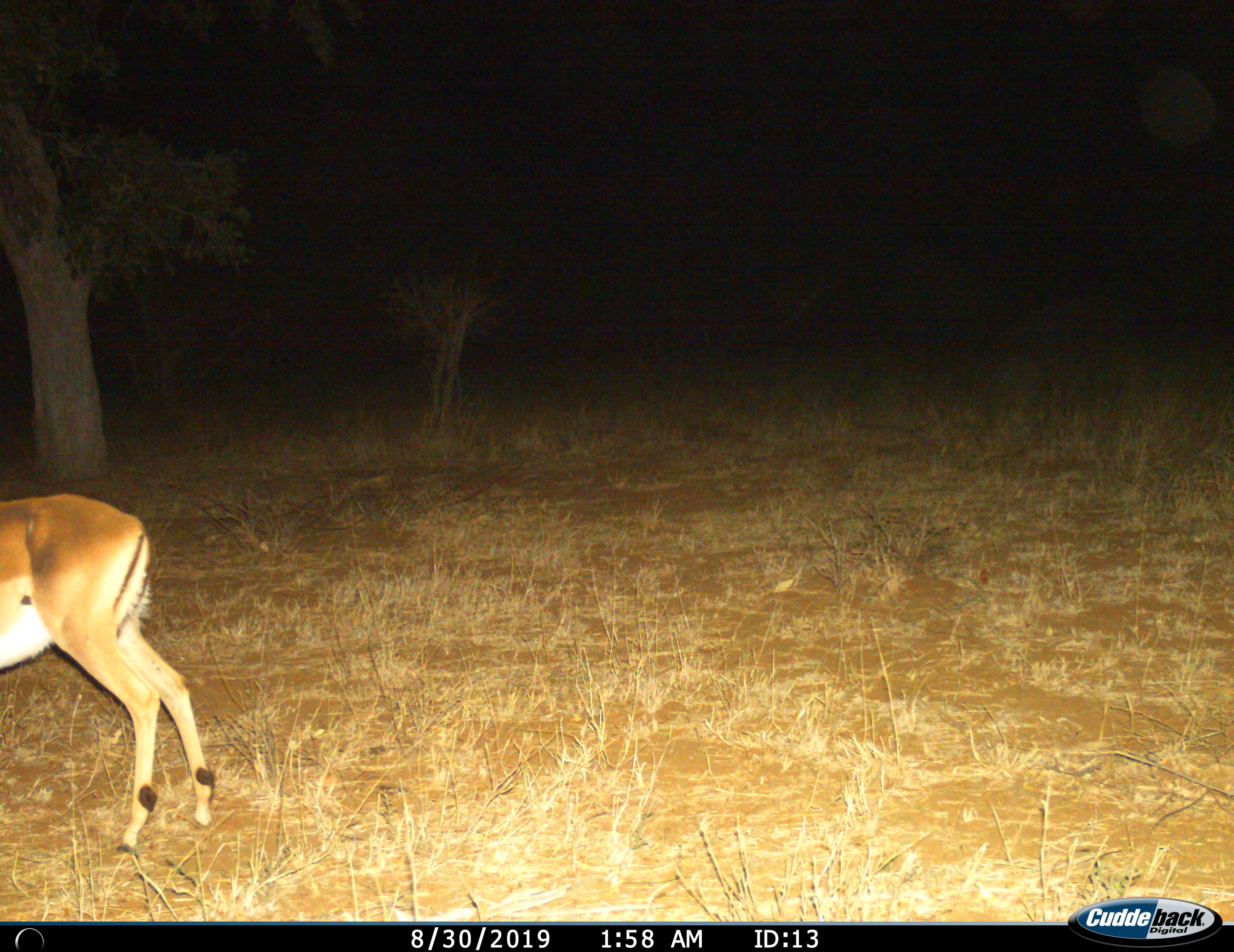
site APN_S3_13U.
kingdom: Animalia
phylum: Chordata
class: Mammalia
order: Artiodactyla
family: Bovidae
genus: Aepyceros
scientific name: Aepyceros melampus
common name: impala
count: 1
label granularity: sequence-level